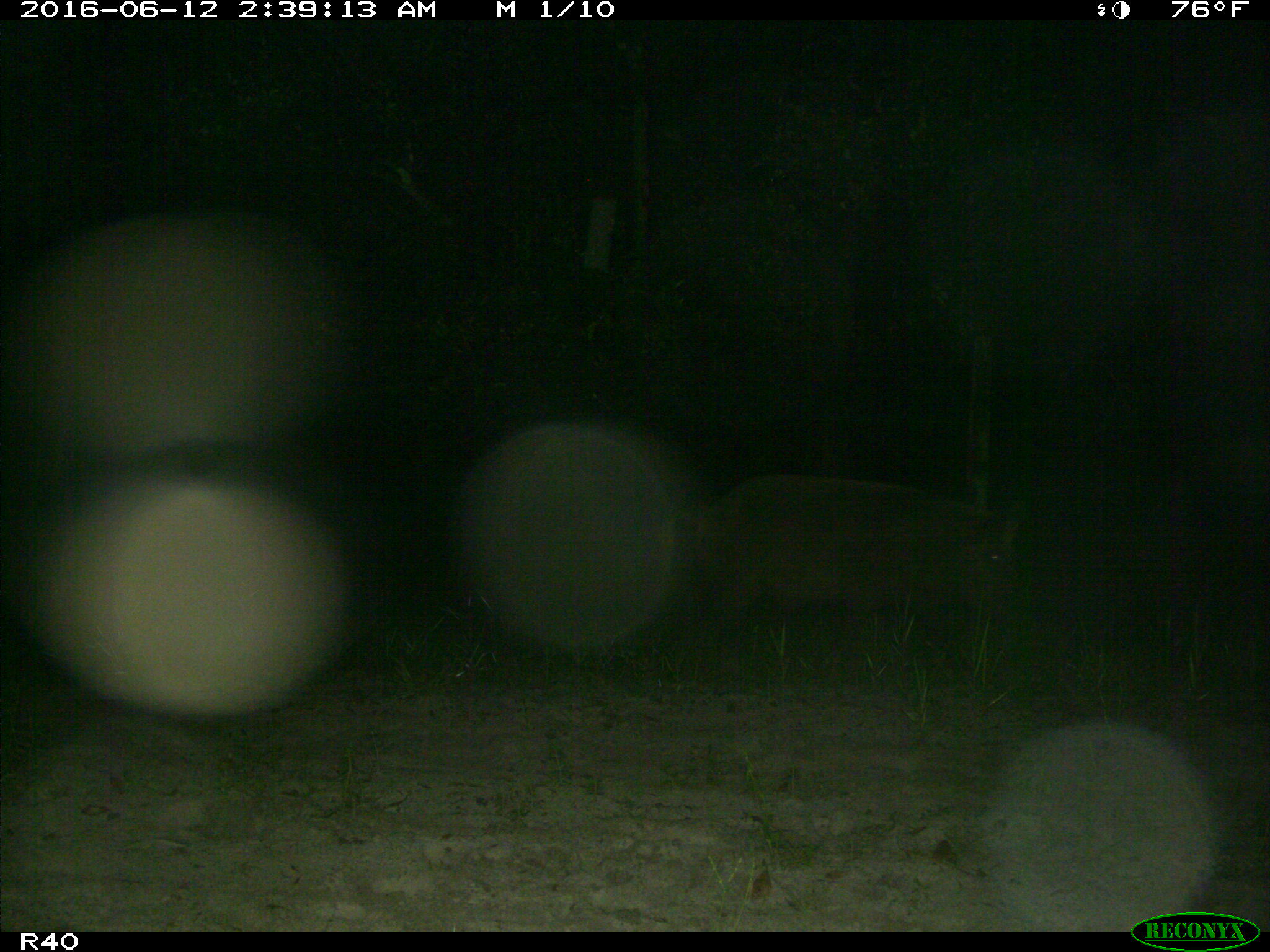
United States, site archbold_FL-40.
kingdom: Animalia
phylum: Chordata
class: Mammalia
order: Artiodactyla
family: Suidae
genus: Sus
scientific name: Sus scrofa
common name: wild boar